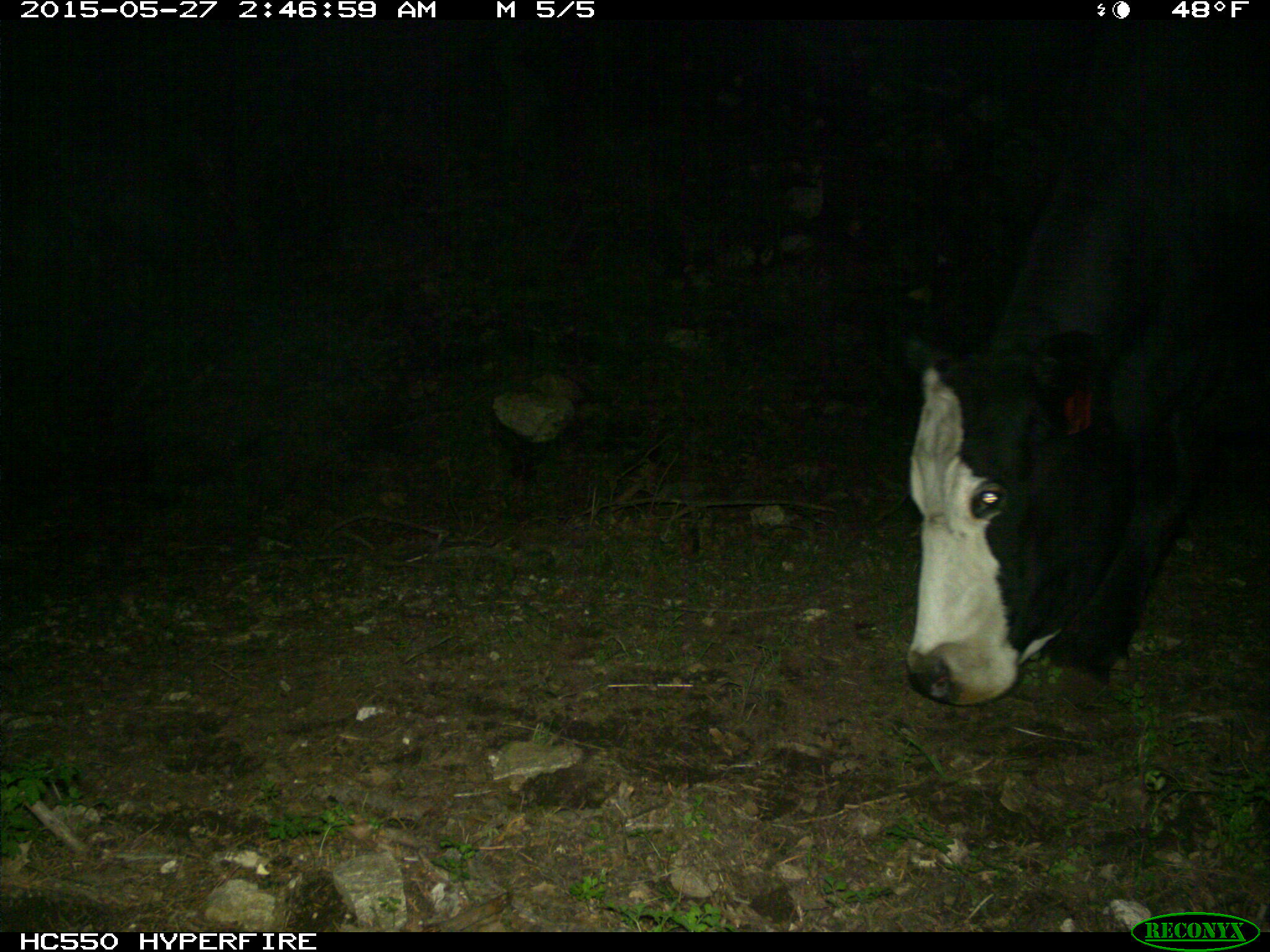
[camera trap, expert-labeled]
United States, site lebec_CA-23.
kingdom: Animalia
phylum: Chordata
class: Mammalia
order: Artiodactyla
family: Bovidae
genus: Bos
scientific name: Bos taurus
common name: domestic cow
Bos taurus (domestic cow).